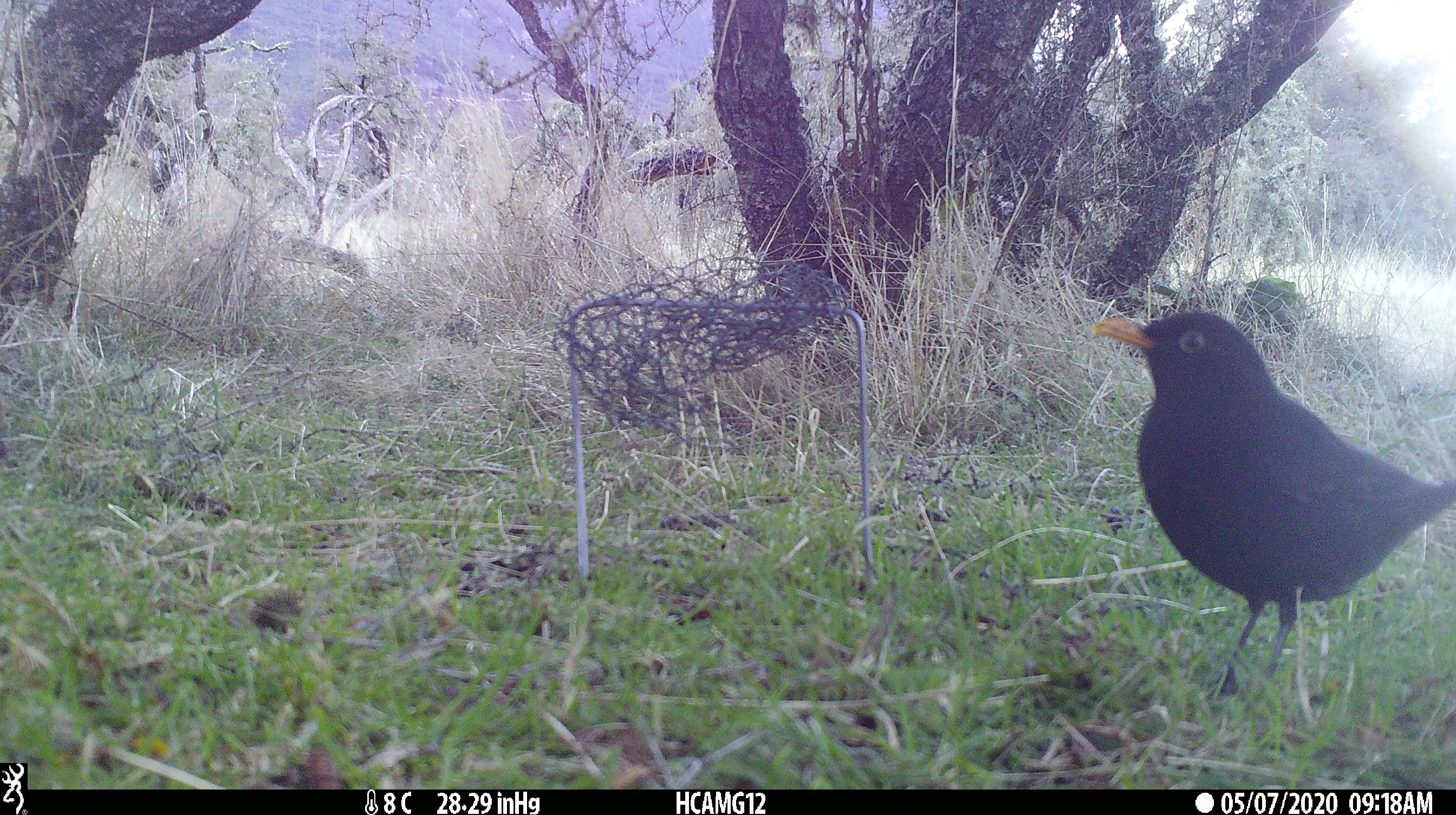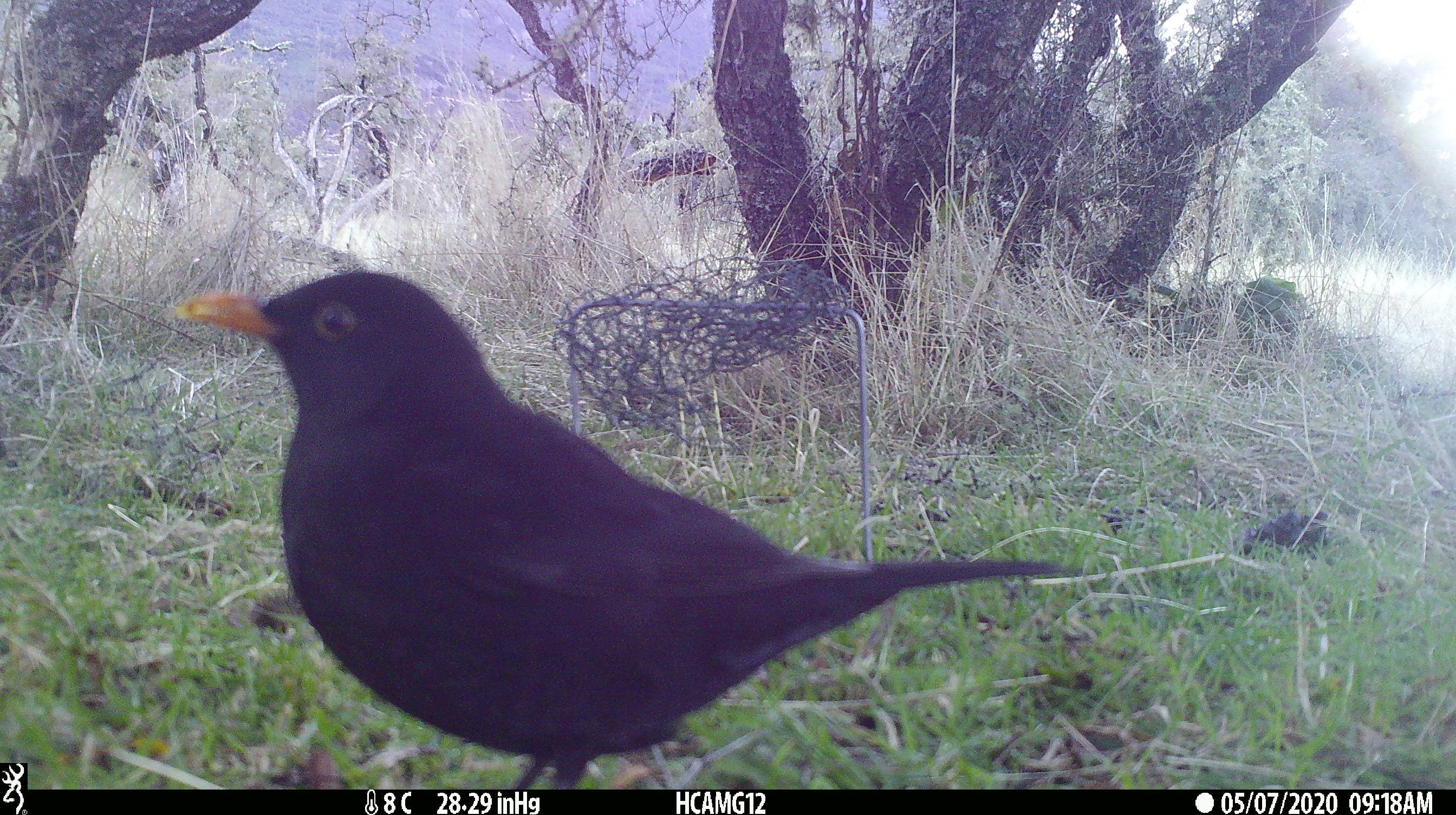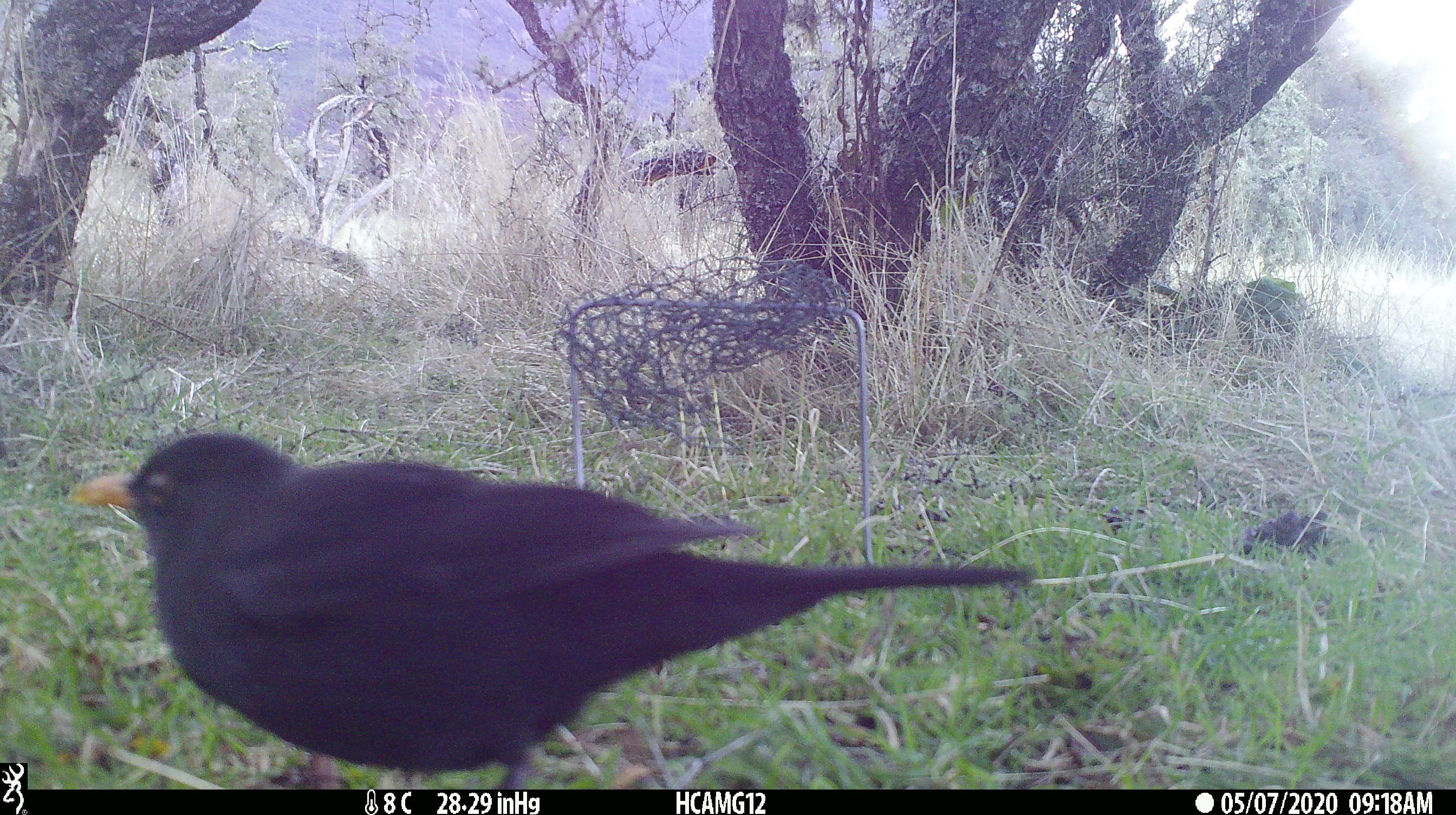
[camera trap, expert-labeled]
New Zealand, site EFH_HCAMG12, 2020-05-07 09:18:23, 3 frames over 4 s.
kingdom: Animalia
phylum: Chordata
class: Aves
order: Passeriformes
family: Turdidae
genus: Turdus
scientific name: Turdus merula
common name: eurasian blackbird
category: blackbird